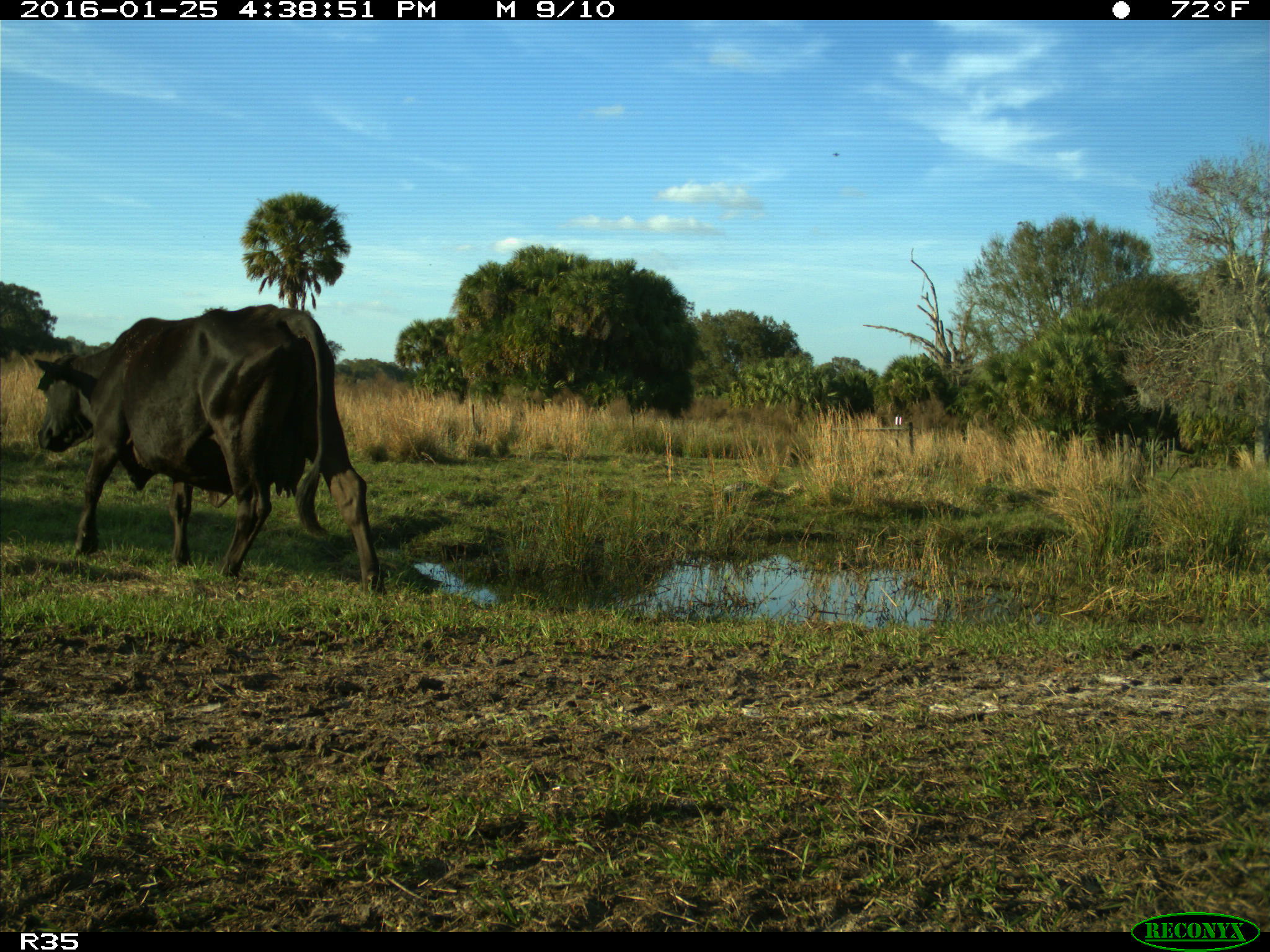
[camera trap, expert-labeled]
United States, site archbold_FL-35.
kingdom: Animalia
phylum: Chordata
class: Mammalia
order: Artiodactyla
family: Bovidae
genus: Bos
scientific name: Bos taurus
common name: domestic cow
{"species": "Bos taurus (domestic cow)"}